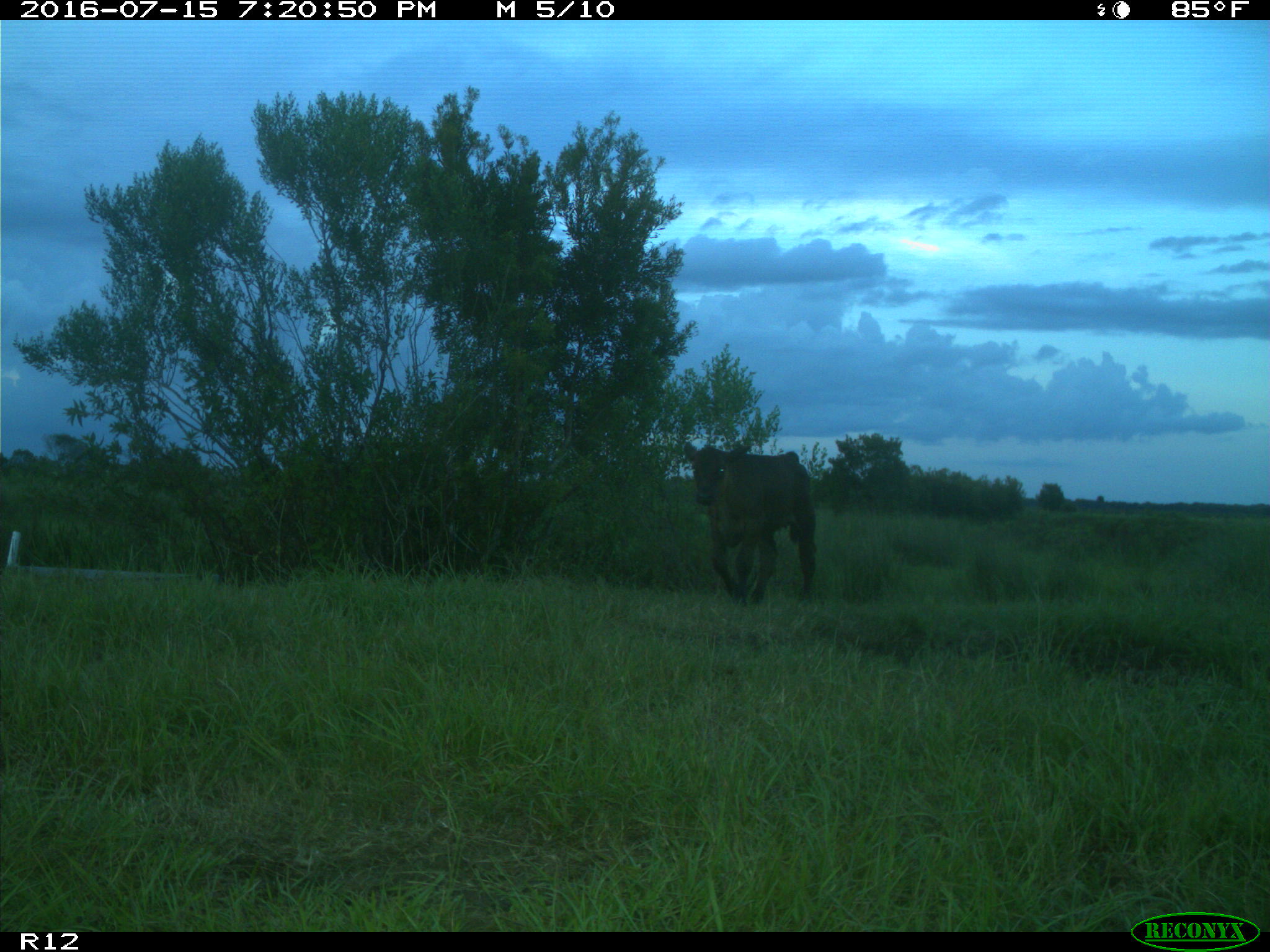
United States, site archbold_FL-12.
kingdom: Animalia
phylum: Chordata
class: Mammalia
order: Artiodactyla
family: Bovidae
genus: Bos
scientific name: Bos taurus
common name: domestic cow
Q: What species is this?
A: Bos taurus (domestic cow).